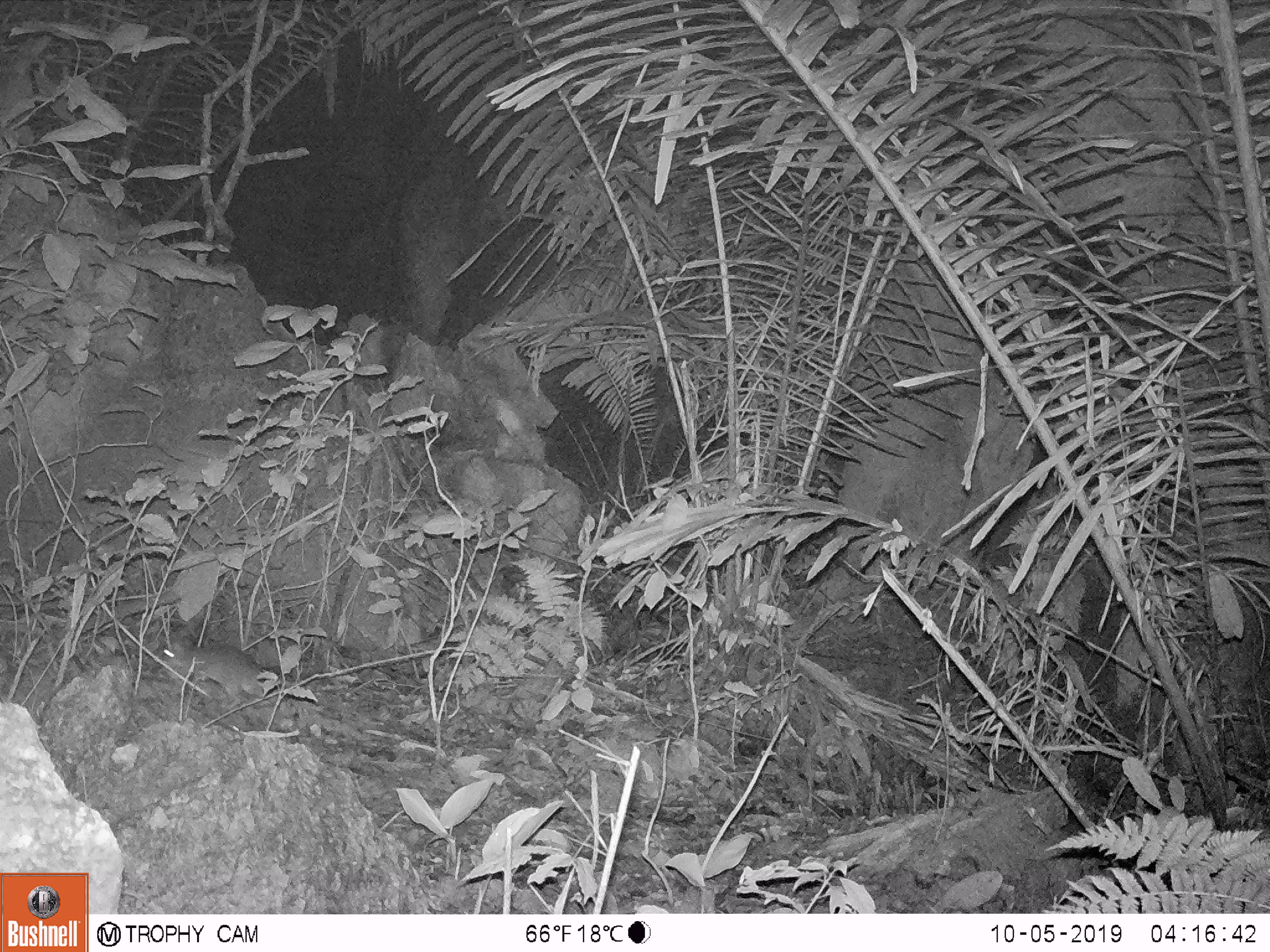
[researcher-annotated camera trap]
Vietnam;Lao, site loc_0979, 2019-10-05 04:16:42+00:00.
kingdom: Animalia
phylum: Chordata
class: Mammalia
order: Rodentia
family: Muridae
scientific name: Muridae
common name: old-world mice and rats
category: unidentified murid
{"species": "unidentified murid (old-world mice and rats) (Muridae)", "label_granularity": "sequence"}